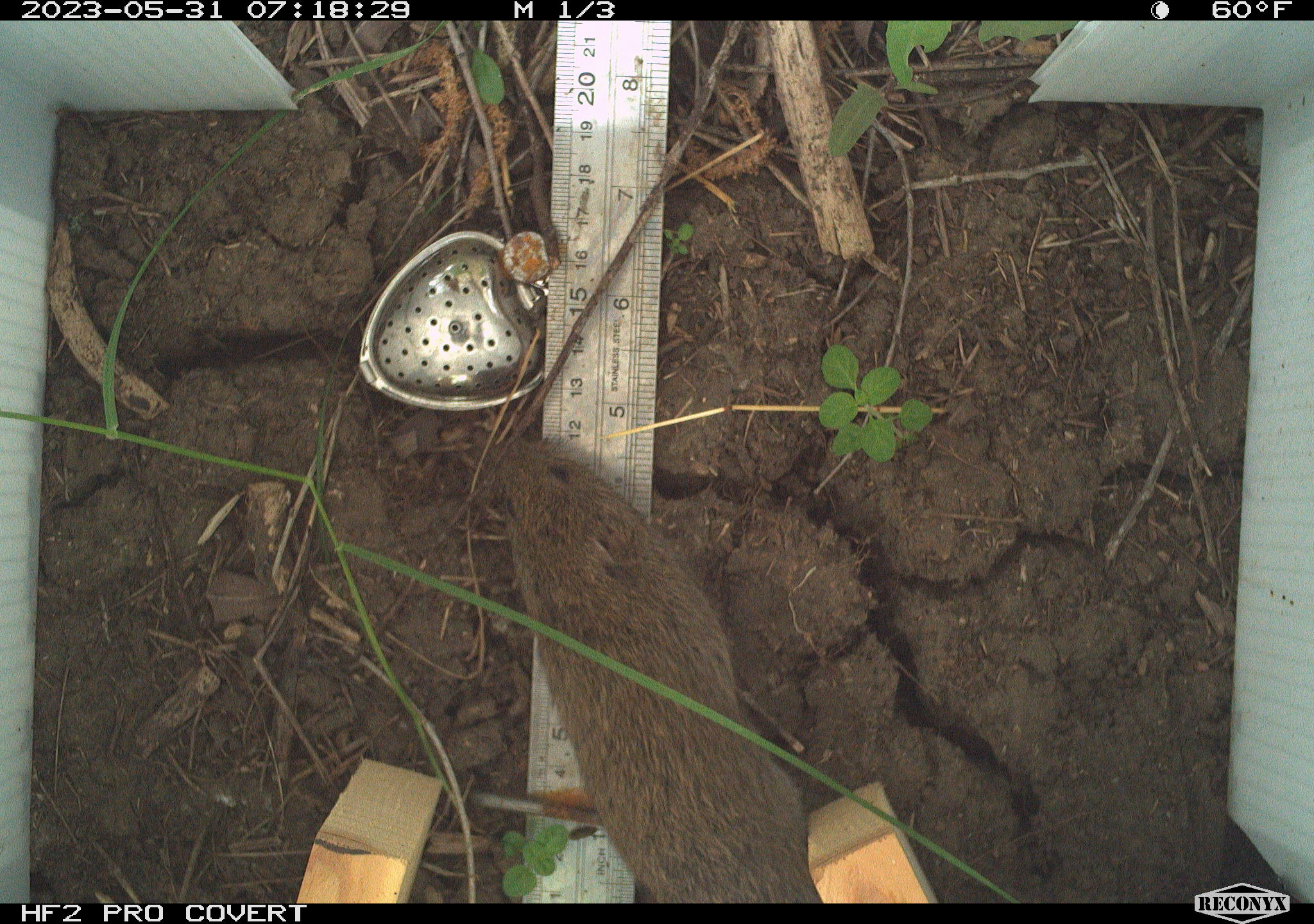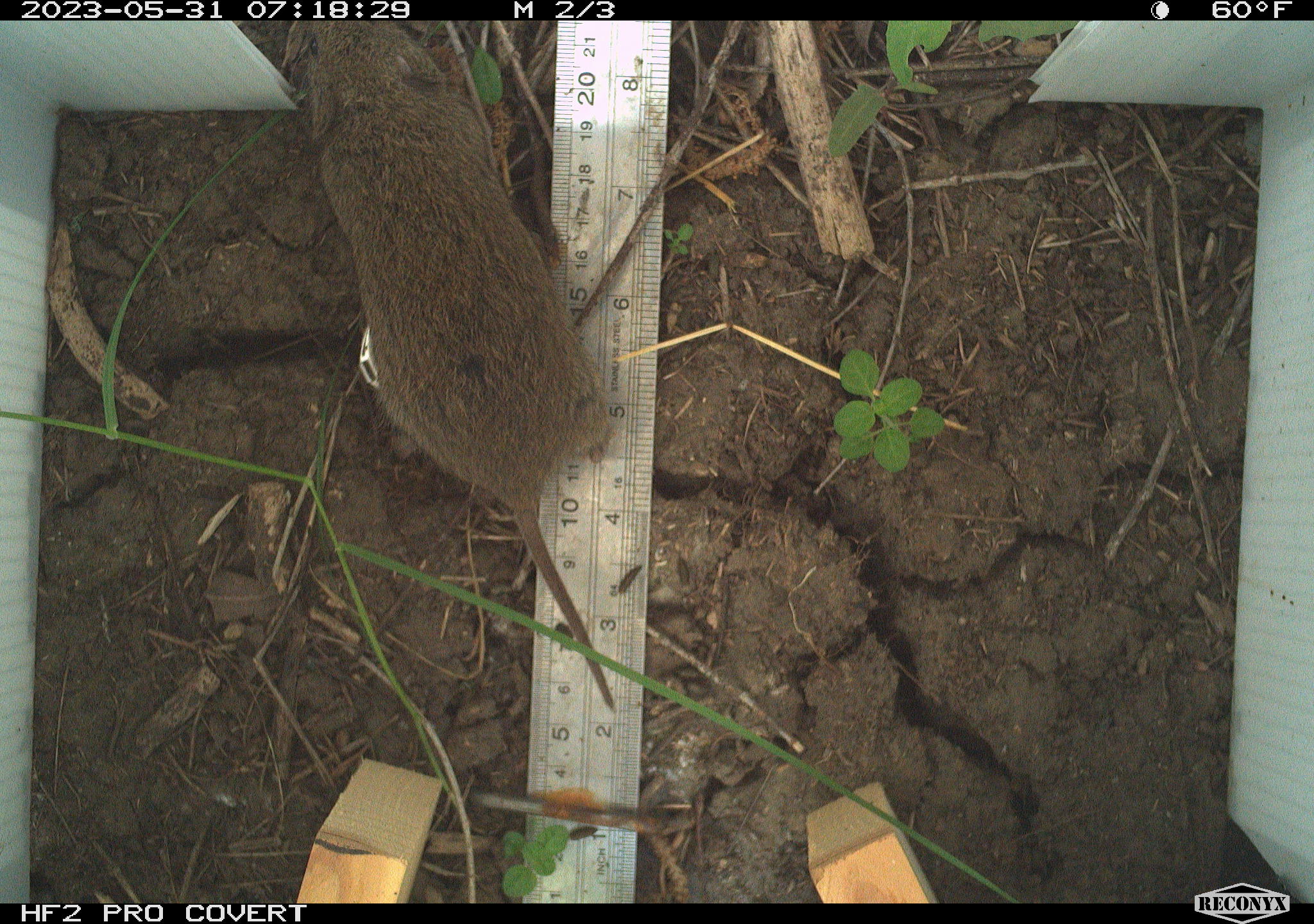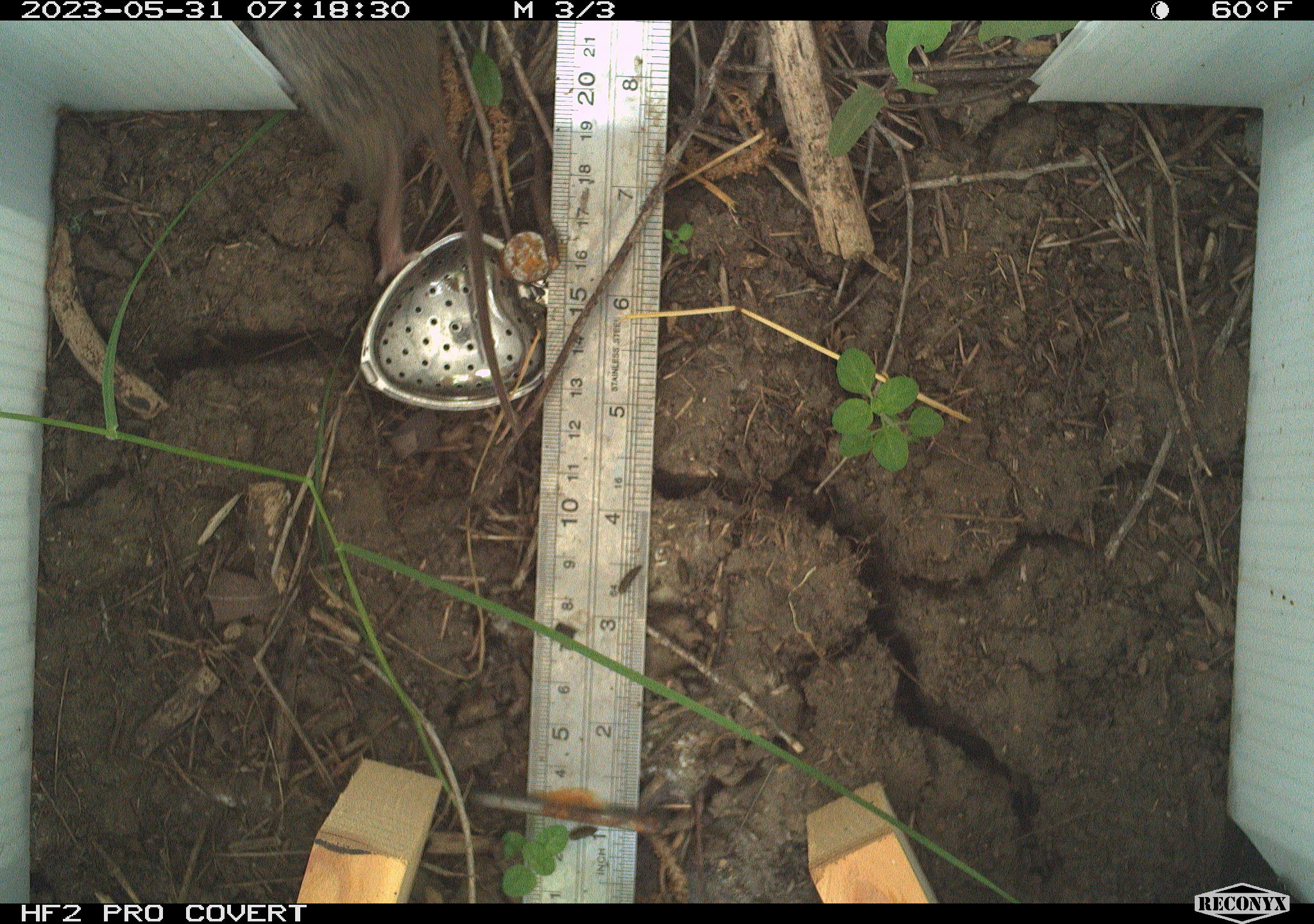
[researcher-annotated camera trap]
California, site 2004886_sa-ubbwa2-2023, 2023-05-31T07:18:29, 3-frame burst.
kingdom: Animalia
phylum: Chordata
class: Mammalia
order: Rodentia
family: Cricetidae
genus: Microtus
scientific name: Microtus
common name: meadow vole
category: microtus species